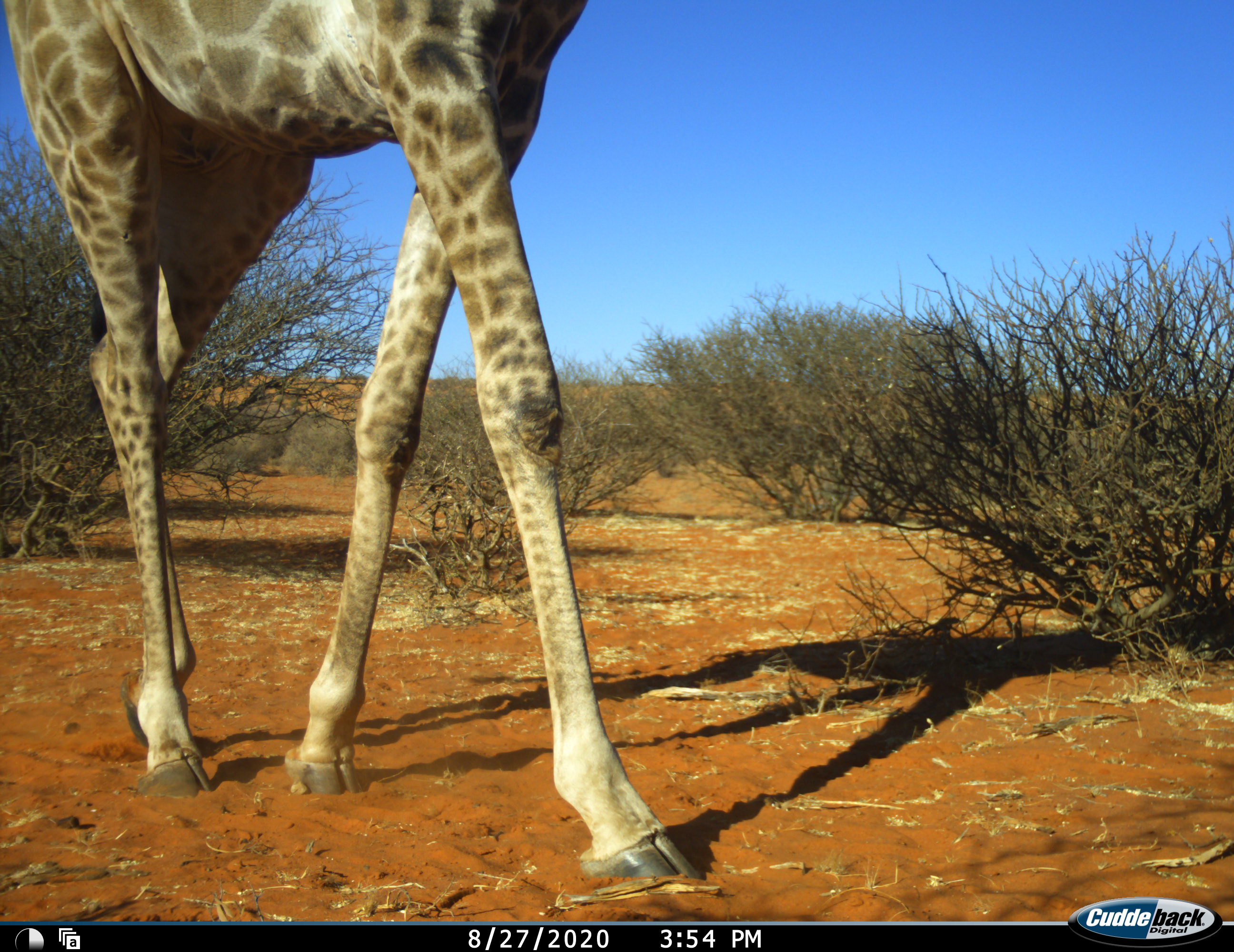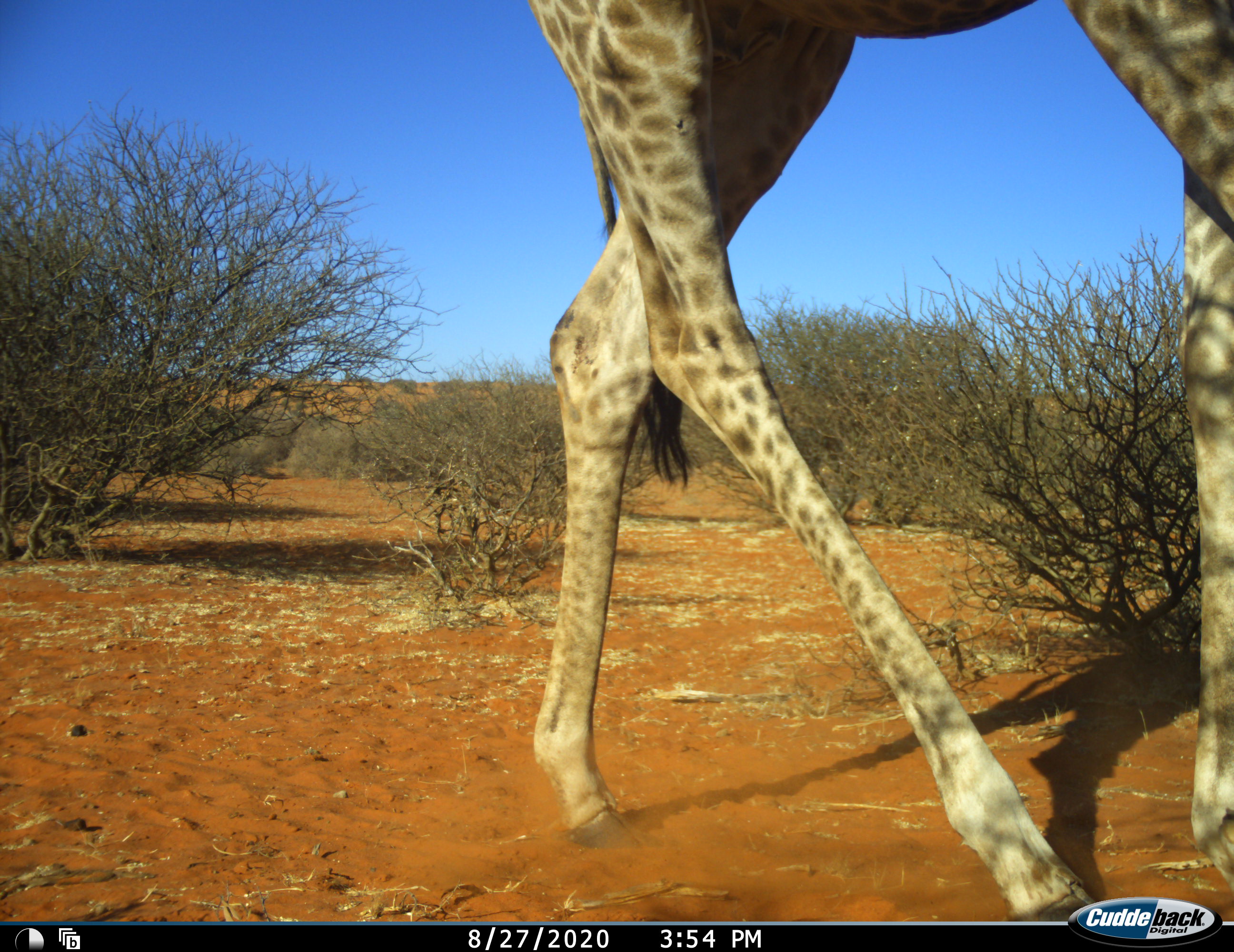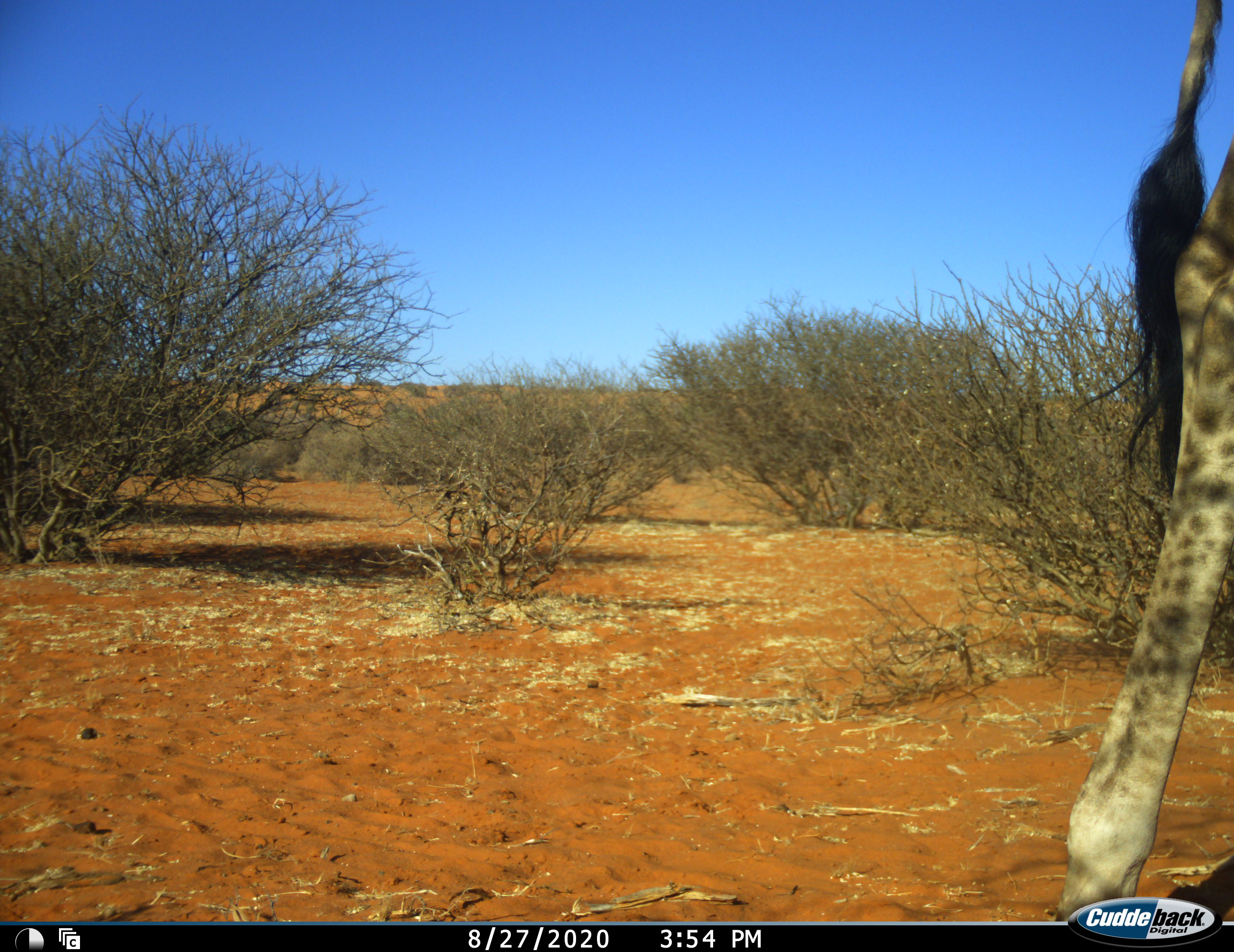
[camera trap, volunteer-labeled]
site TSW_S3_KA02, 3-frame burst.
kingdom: Animalia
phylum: Chordata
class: Mammalia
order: Artiodactyla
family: Giraffidae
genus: Giraffa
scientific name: Giraffa camelopardalis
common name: giraffe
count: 1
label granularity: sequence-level